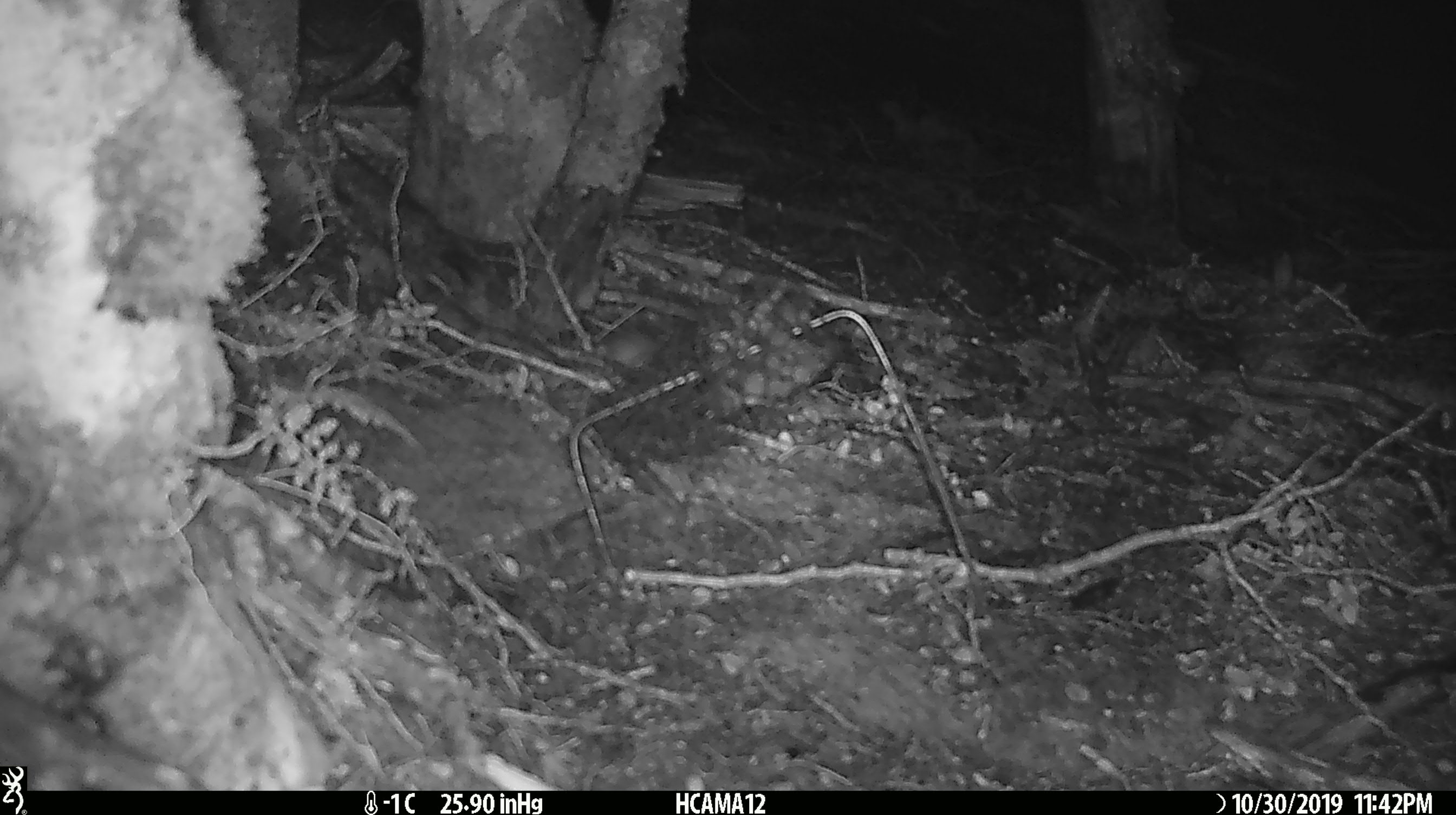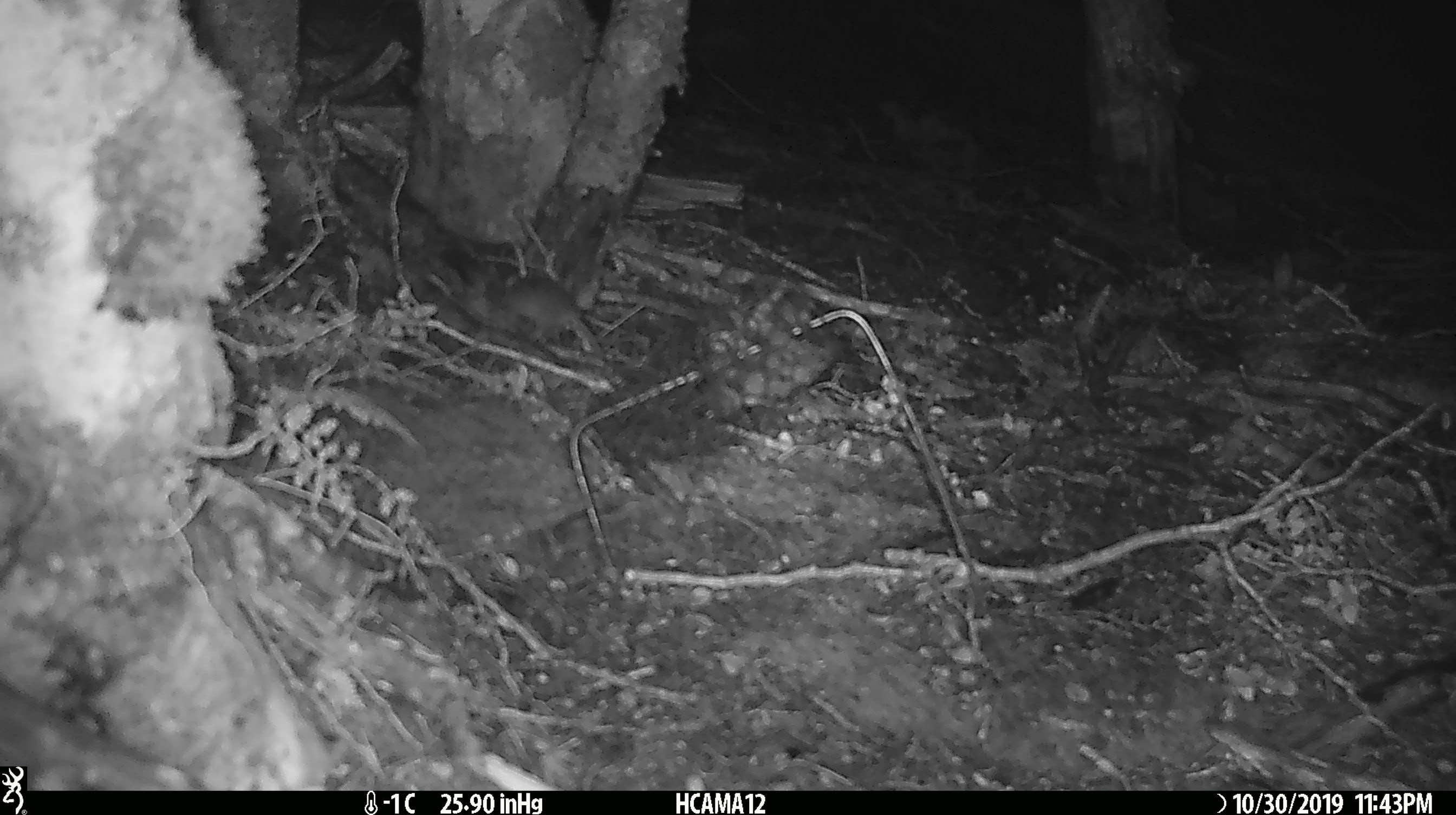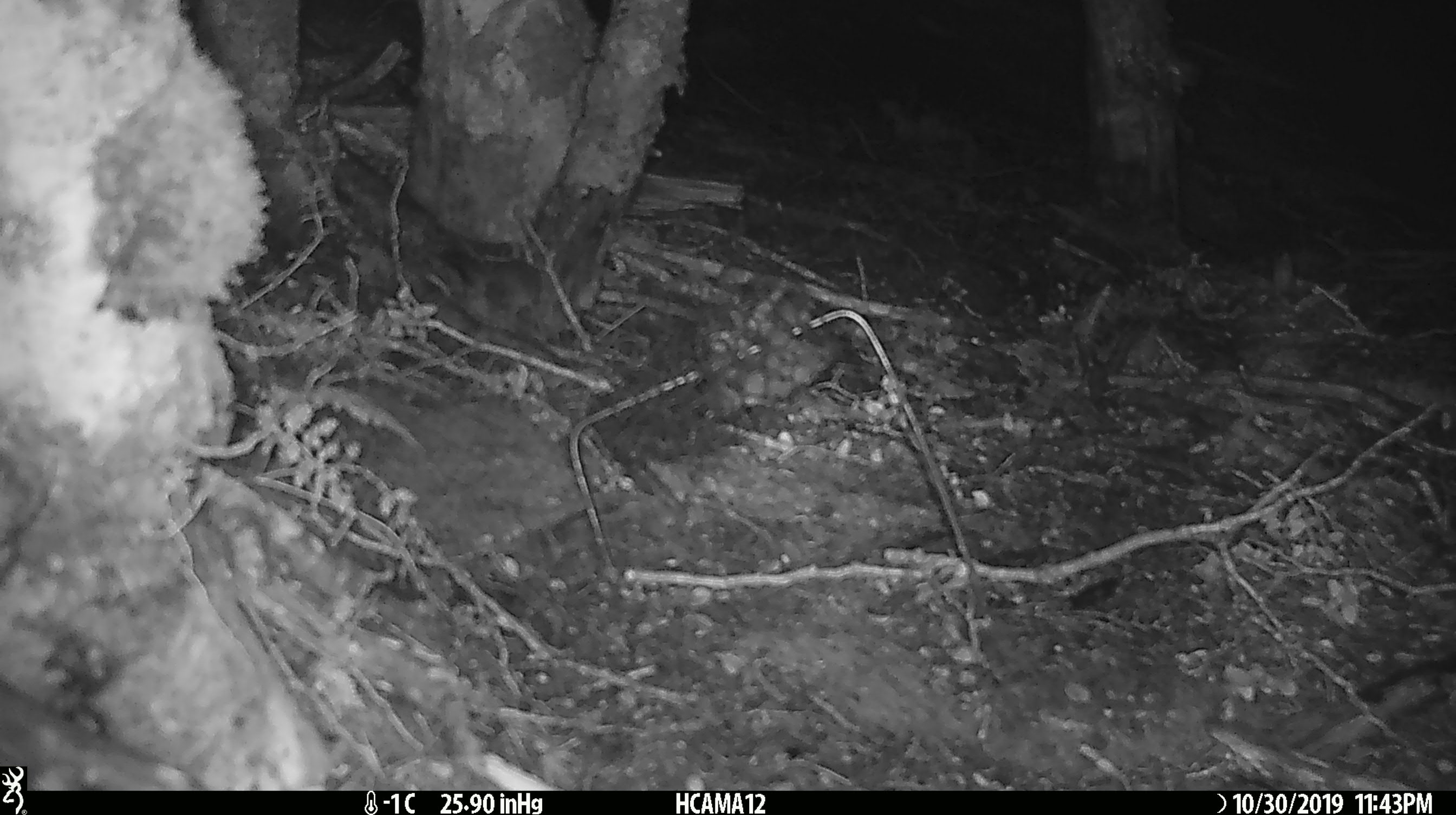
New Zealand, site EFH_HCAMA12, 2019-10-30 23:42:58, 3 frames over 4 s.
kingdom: Animalia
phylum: Chordata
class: Mammalia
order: Rodentia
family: Muridae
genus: Mus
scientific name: Mus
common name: mouse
Mouse (Mus).